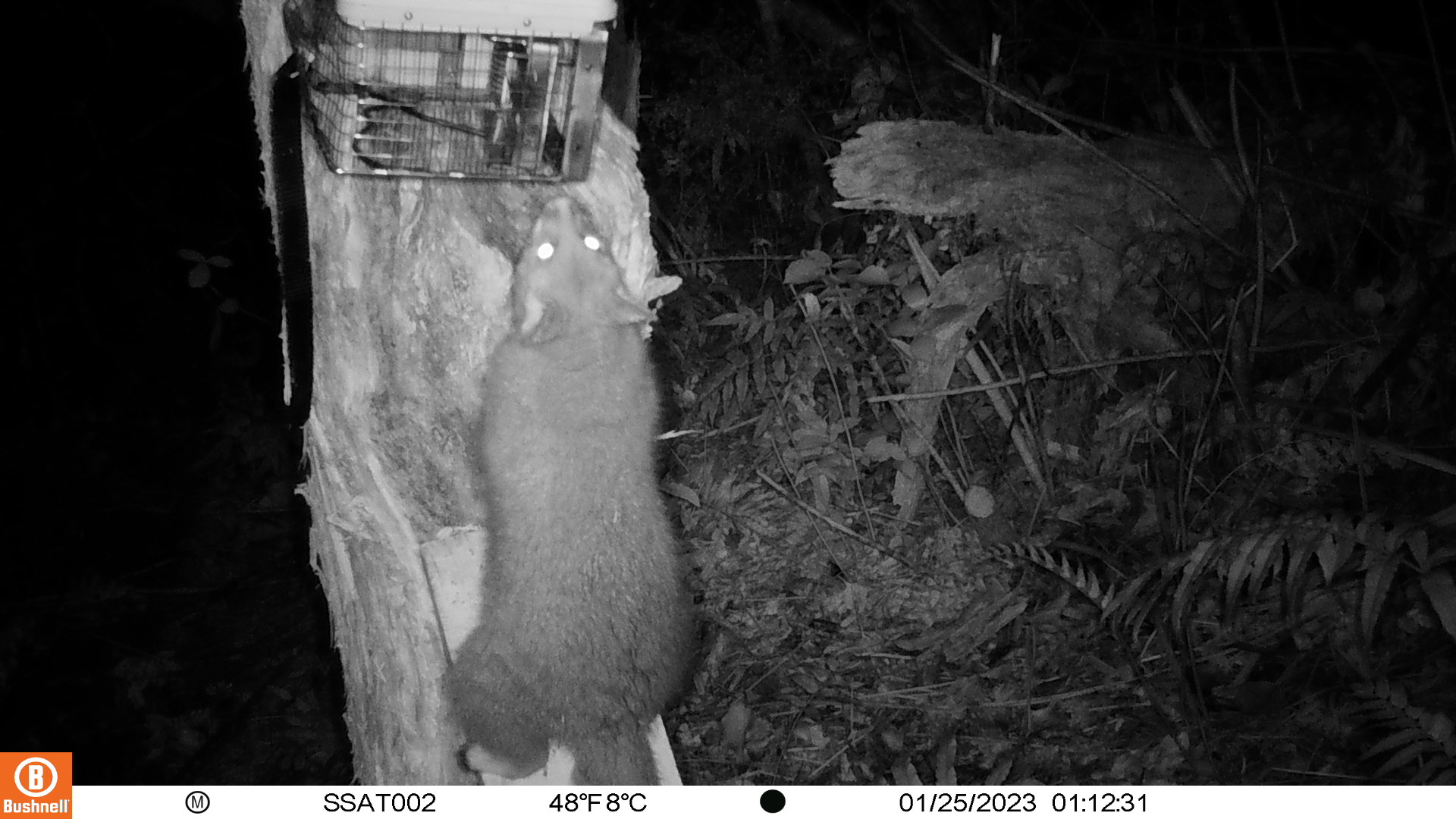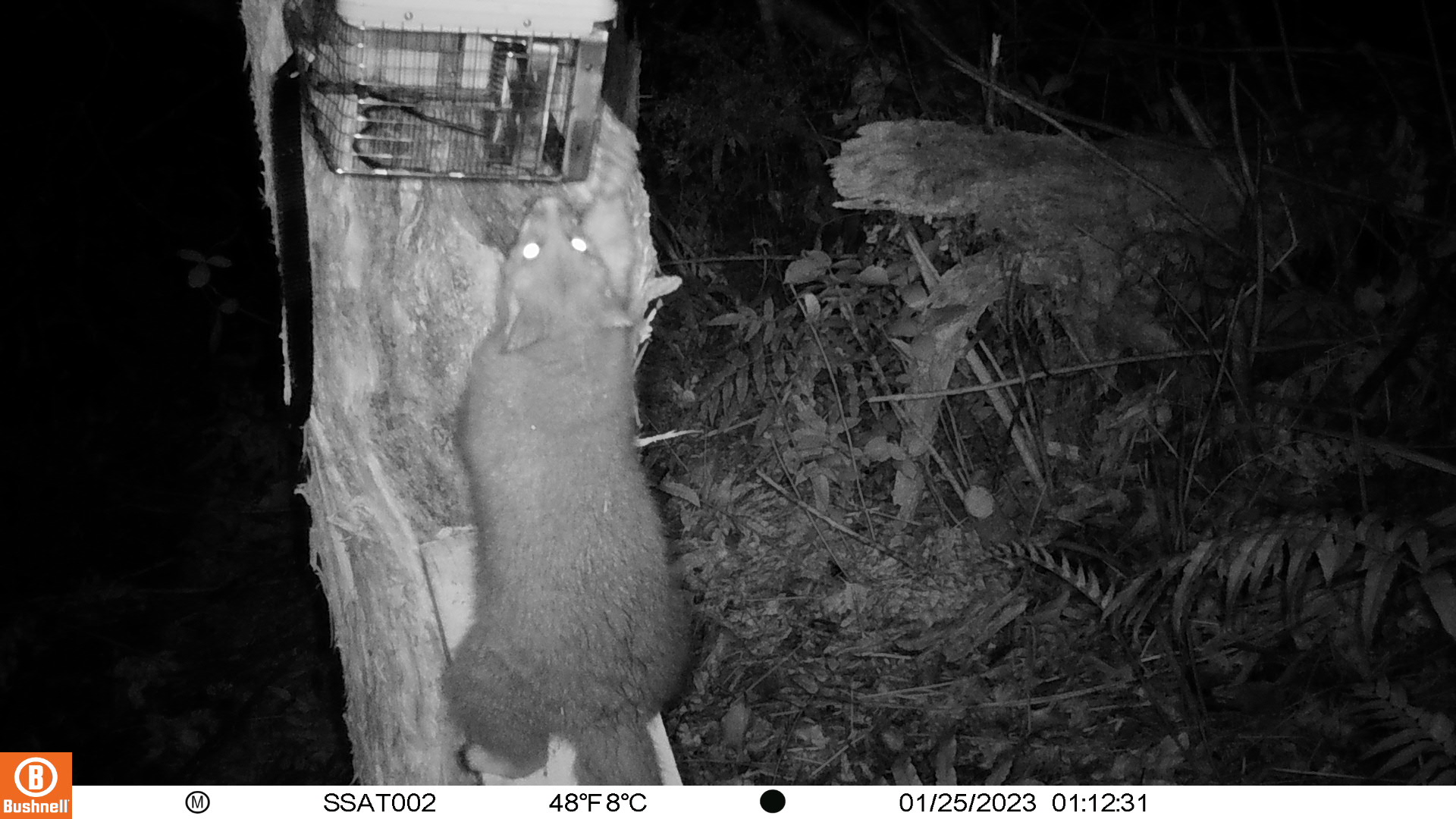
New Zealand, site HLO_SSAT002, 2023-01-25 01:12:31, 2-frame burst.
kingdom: Animalia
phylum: Chordata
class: Mammalia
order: Diprotodontia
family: Phalangeridae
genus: Trichosurus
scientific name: Trichosurus vulpecula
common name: common brushtail possum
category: possum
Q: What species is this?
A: Possum (common brushtail possum) (Trichosurus vulpecula).